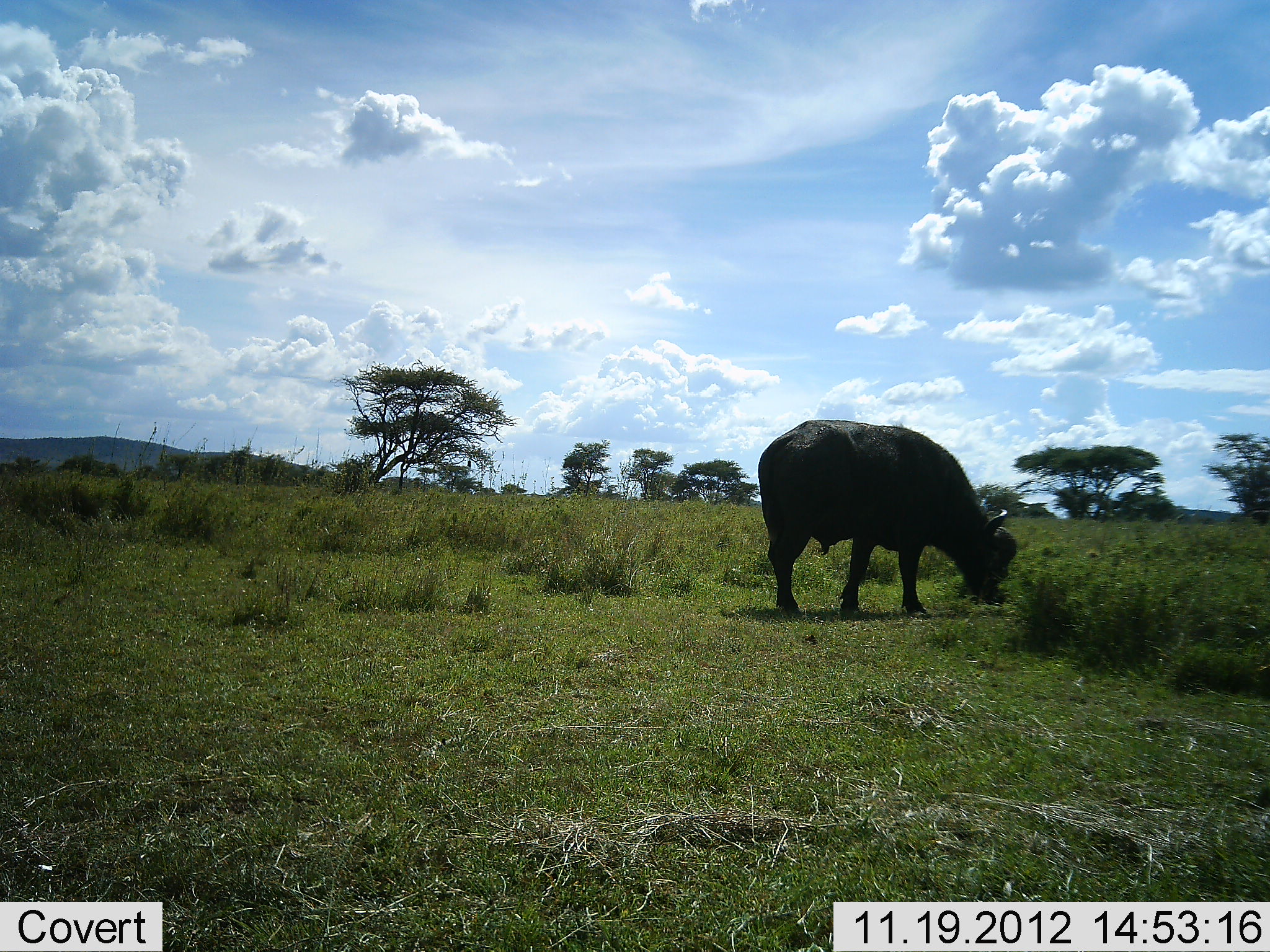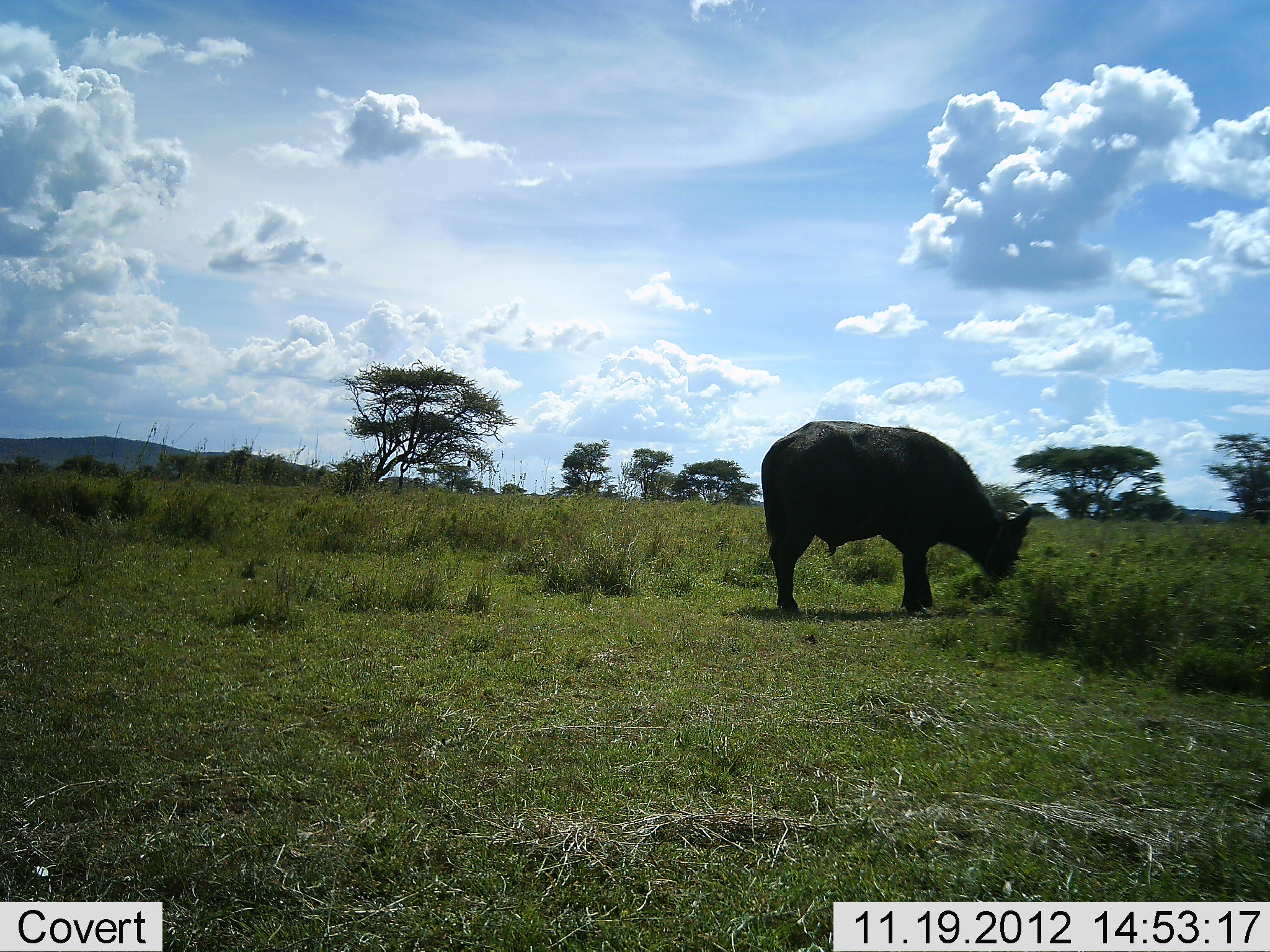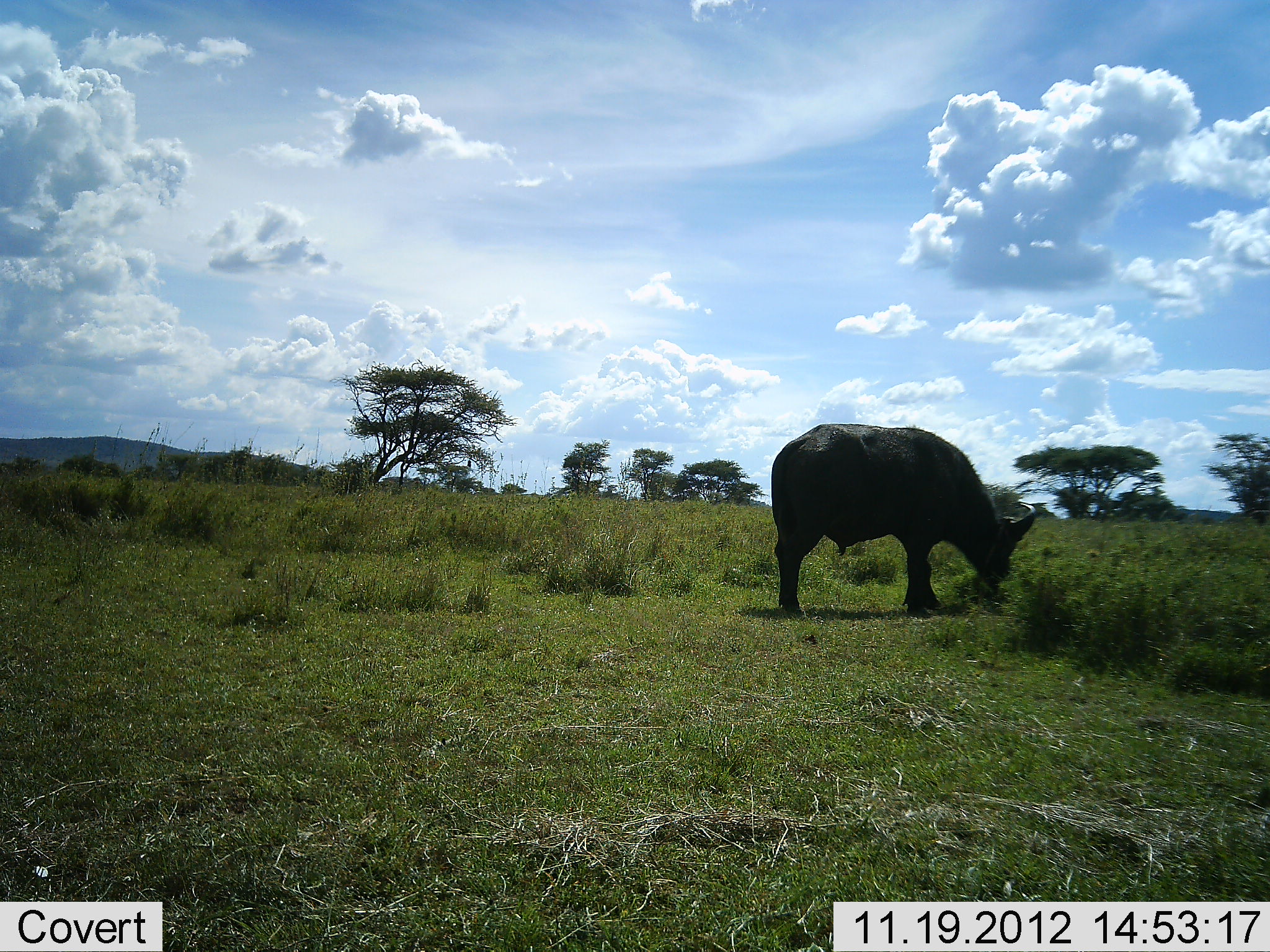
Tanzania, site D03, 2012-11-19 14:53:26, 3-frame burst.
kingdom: Animalia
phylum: Chordata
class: Mammalia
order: Artiodactyla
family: Bovidae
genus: Syncerus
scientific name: Syncerus caffer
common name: cape buffalo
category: buffalo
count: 1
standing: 12%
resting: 0%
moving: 3%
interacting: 0%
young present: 0%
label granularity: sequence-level